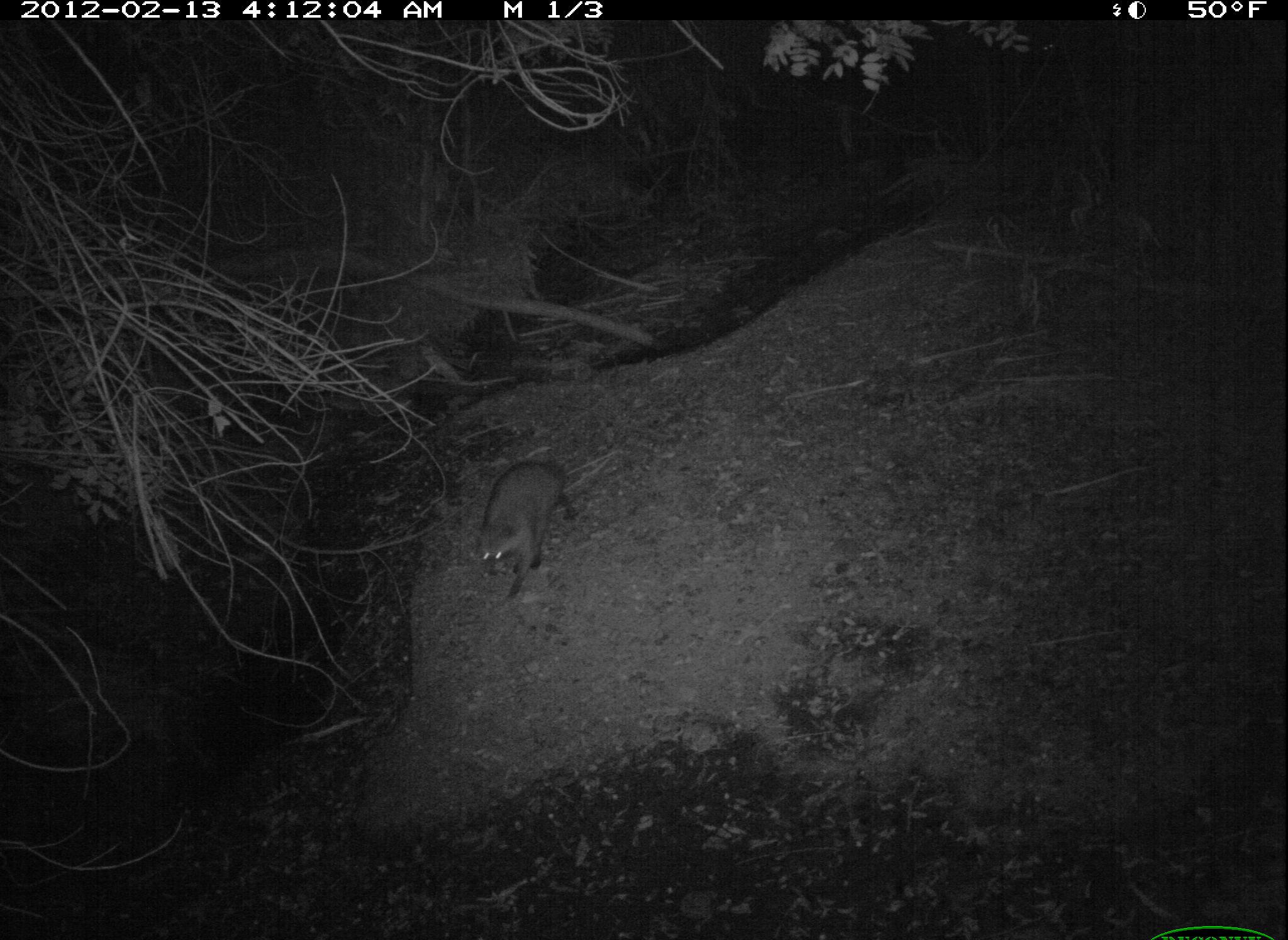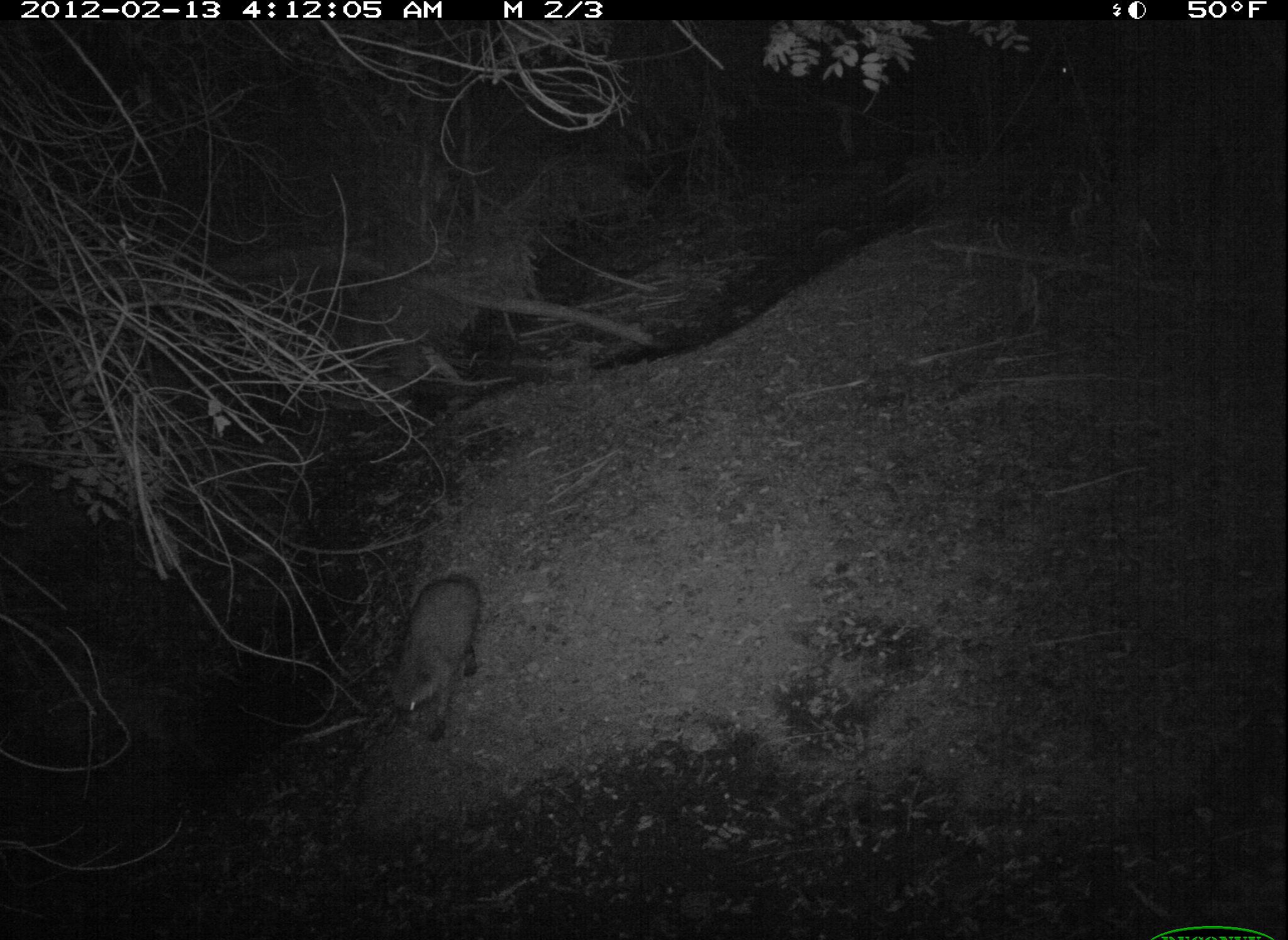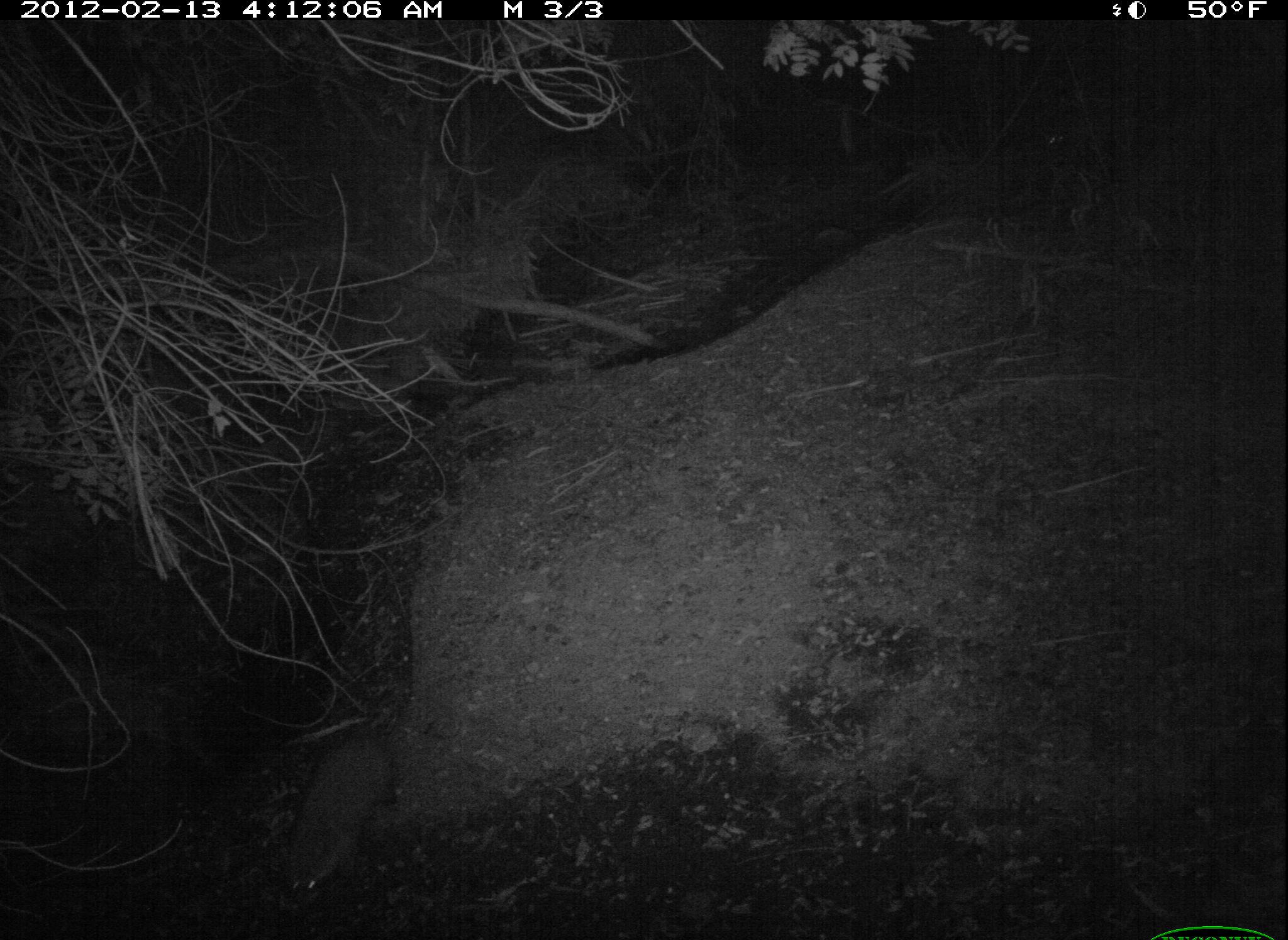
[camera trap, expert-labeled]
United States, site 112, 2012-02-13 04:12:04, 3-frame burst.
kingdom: Animalia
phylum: Chordata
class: Mammalia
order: Carnivora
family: Procyonidae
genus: Procyon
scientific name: Procyon lotor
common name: raccoon